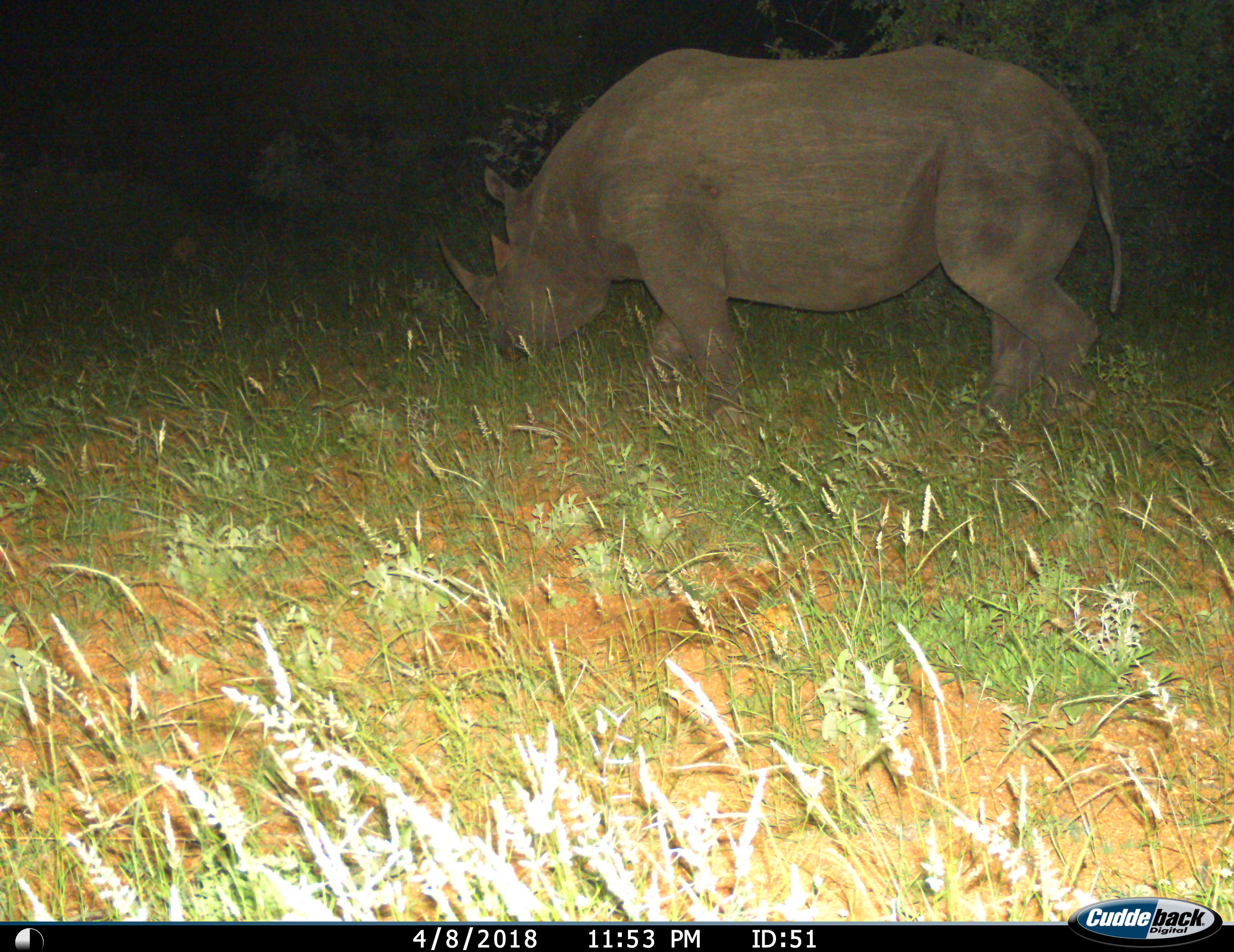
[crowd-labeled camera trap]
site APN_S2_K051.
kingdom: Animalia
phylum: Chordata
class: Mammalia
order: Perissodactyla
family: Rhinocerotidae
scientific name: Rhinocerotidae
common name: unknown rhinoceros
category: rhinocerosunknown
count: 1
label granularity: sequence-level